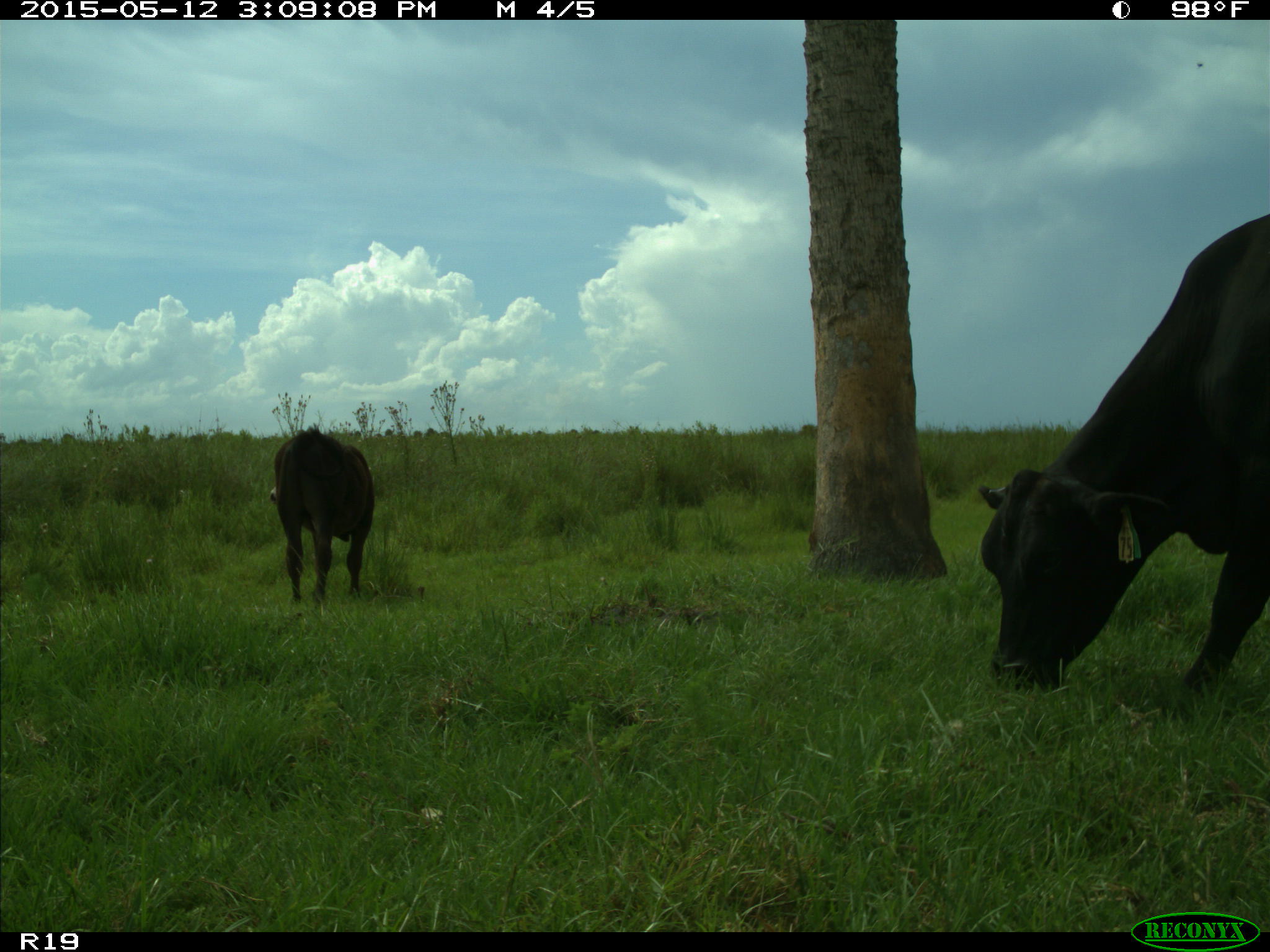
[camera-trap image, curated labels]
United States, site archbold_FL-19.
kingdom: Animalia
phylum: Chordata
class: Mammalia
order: Artiodactyla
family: Bovidae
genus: Bos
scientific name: Bos taurus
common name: domestic cow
Bos taurus (domestic cow).